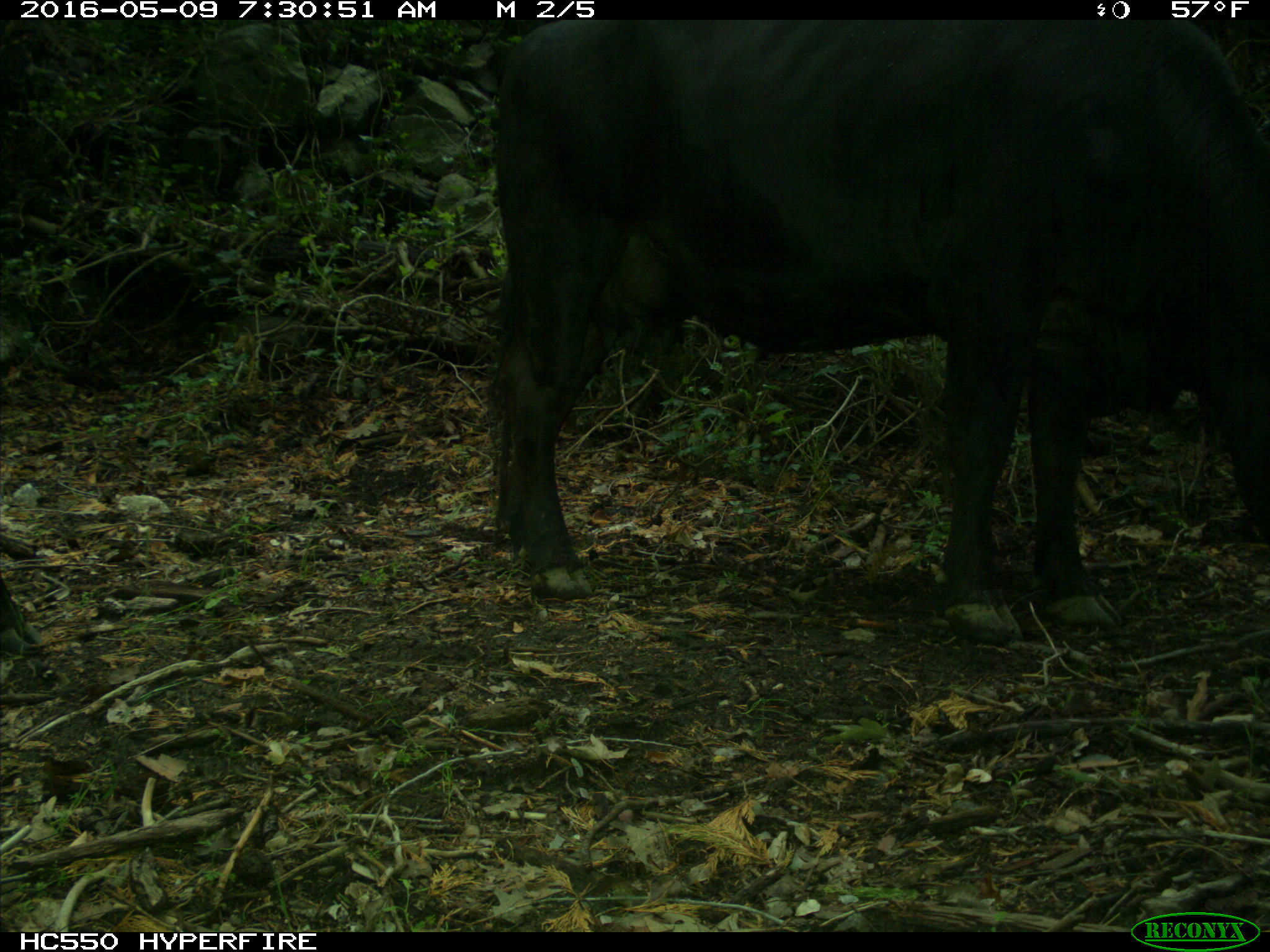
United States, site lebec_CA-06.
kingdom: Animalia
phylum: Chordata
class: Mammalia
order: Artiodactyla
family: Bovidae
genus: Bos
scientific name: Bos taurus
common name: domestic cow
Bos taurus (domestic cow).